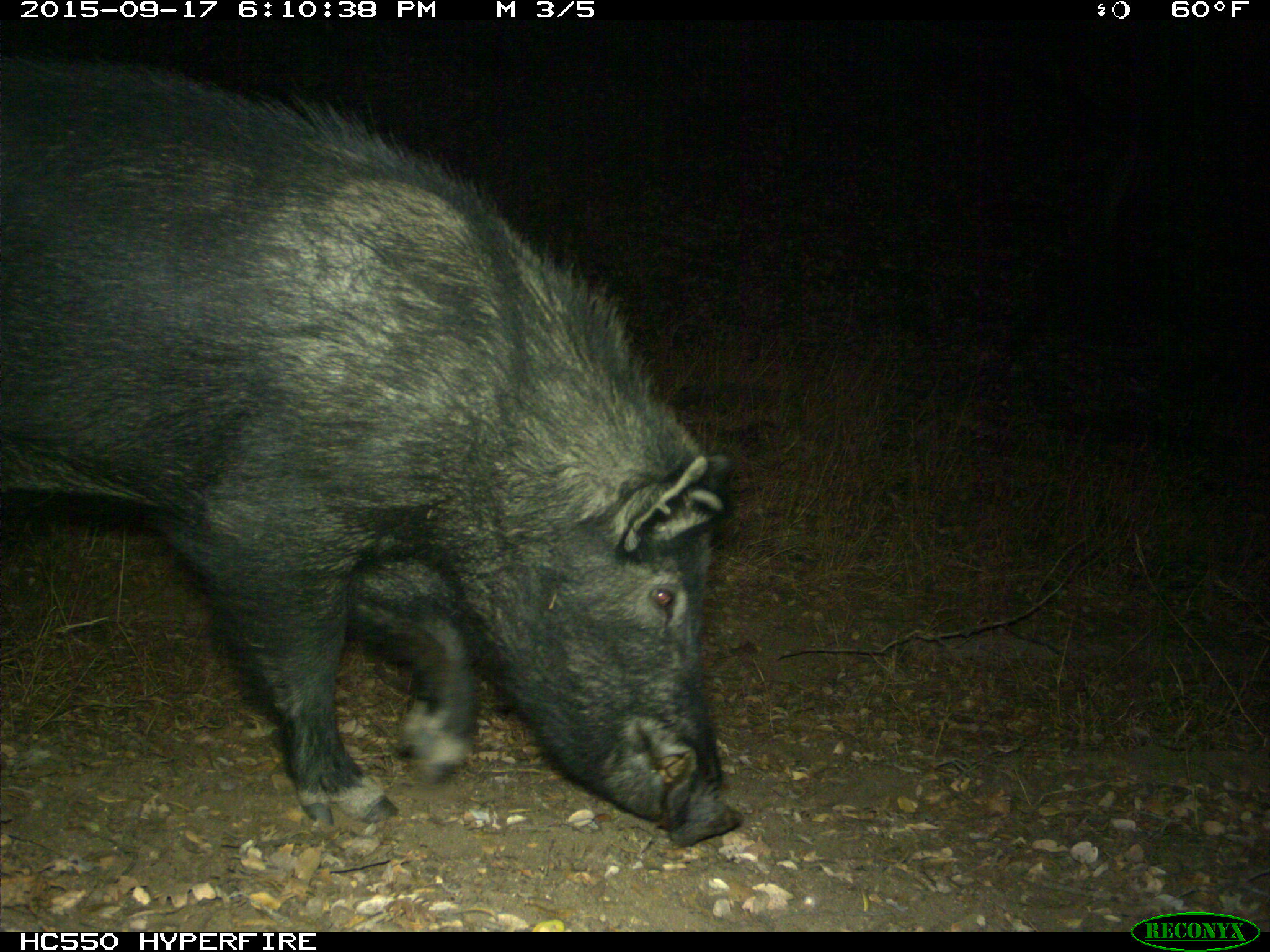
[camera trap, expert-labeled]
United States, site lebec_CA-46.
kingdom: Animalia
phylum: Chordata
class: Mammalia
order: Artiodactyla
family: Suidae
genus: Sus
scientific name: Sus scrofa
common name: wild boar